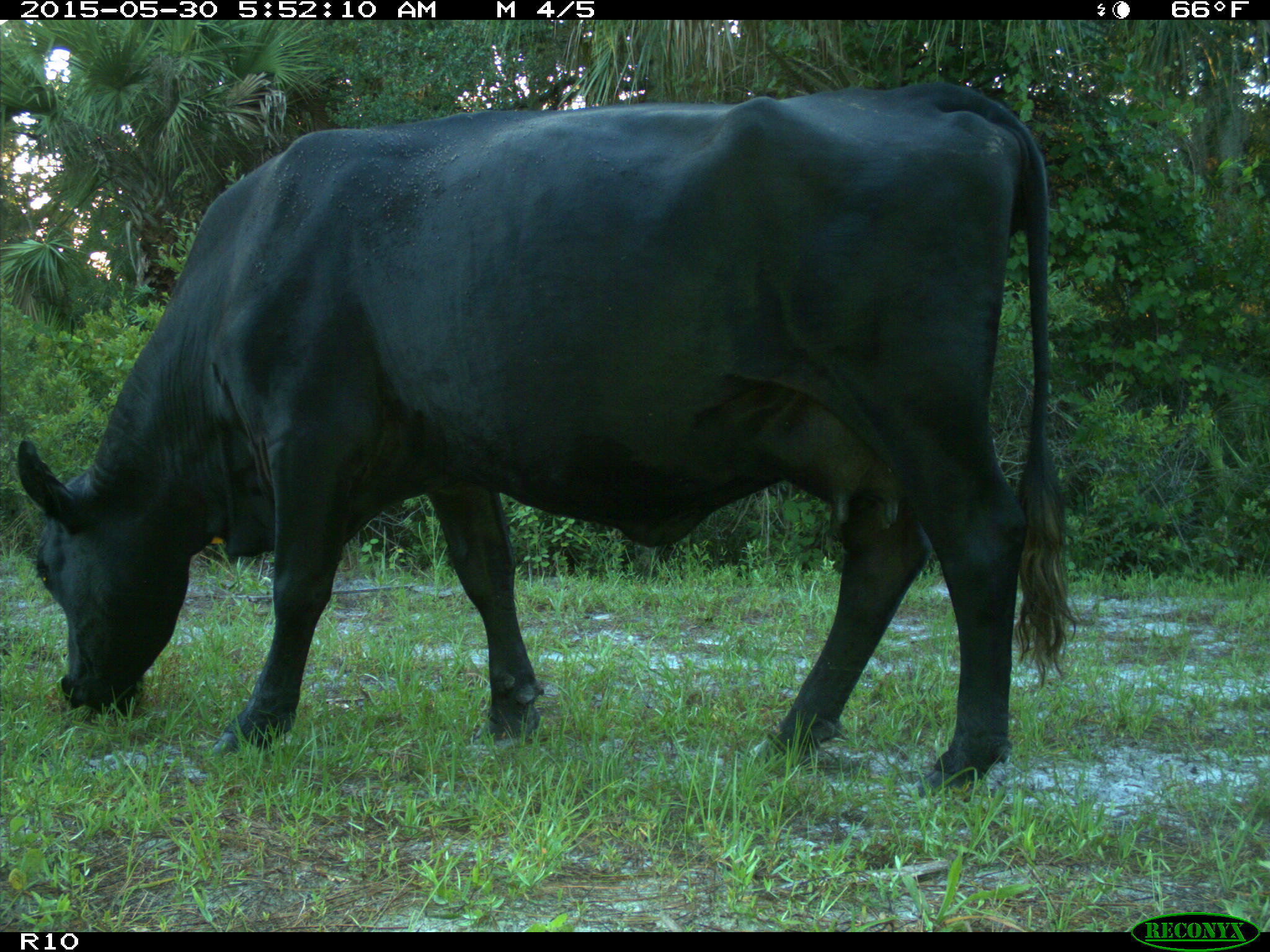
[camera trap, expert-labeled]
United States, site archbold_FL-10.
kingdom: Animalia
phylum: Chordata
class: Mammalia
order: Artiodactyla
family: Bovidae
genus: Bos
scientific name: Bos taurus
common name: domestic cow